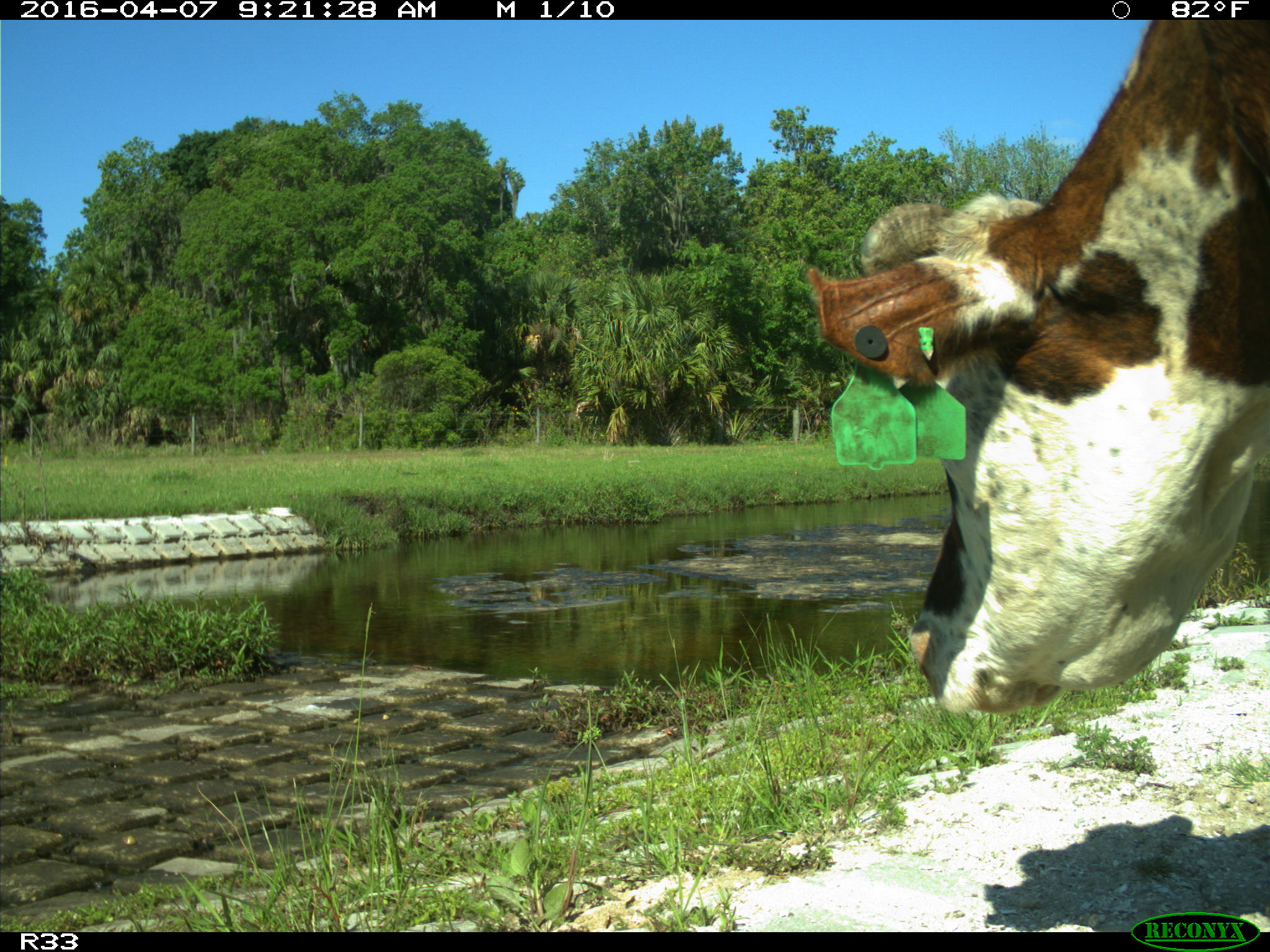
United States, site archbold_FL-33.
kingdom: Animalia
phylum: Chordata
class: Mammalia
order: Artiodactyla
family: Bovidae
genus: Bos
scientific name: Bos taurus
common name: domestic cow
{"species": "Bos taurus (domestic cow)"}